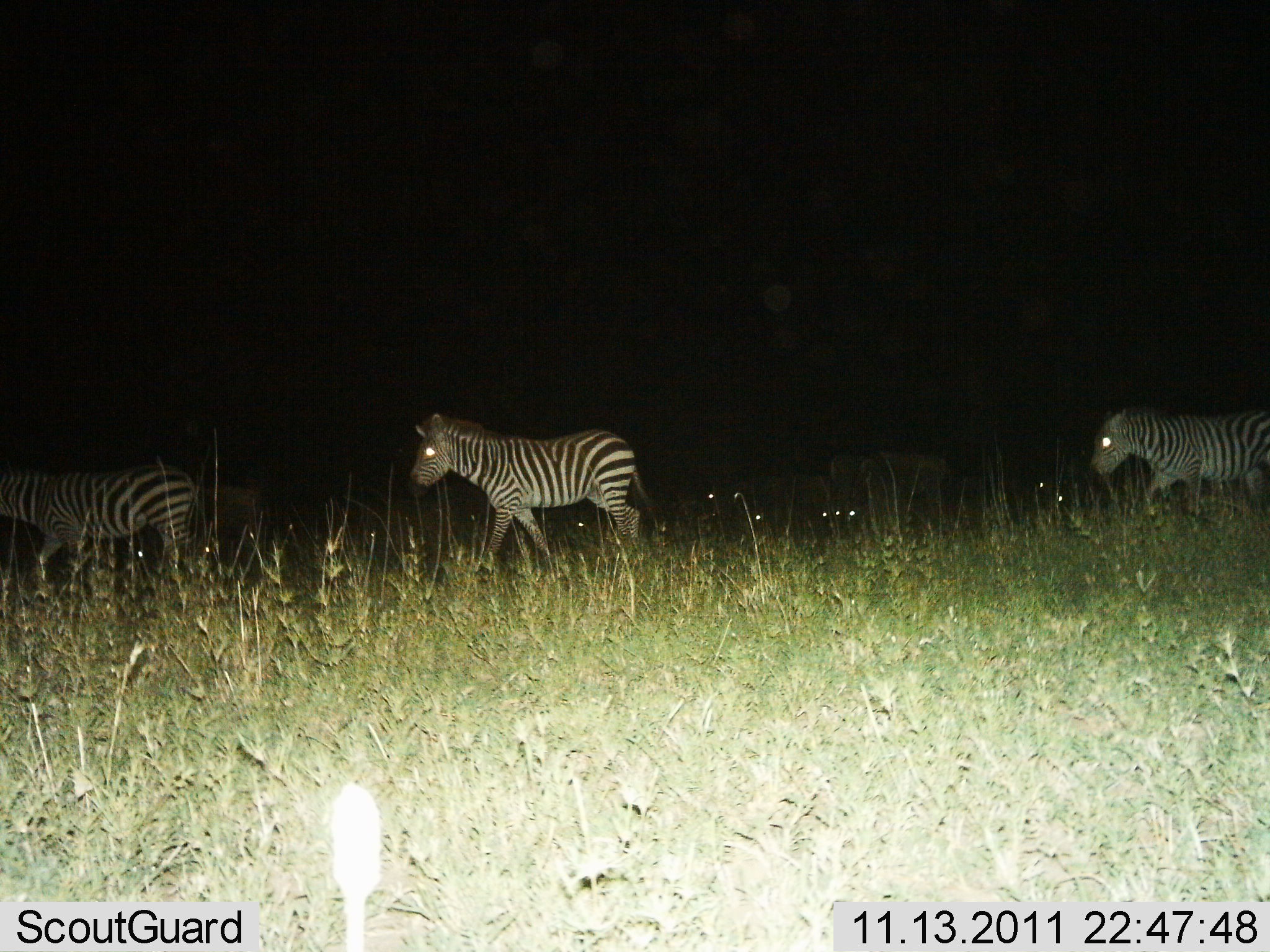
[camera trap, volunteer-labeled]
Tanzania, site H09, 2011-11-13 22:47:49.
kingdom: Animalia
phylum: Chordata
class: Mammalia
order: Perissodactyla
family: Equidae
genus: Equus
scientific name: Equus quagga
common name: plains zebra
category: zebra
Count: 3.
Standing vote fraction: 8%.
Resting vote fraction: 0%.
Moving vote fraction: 100%.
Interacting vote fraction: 0%.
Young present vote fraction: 0%.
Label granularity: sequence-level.